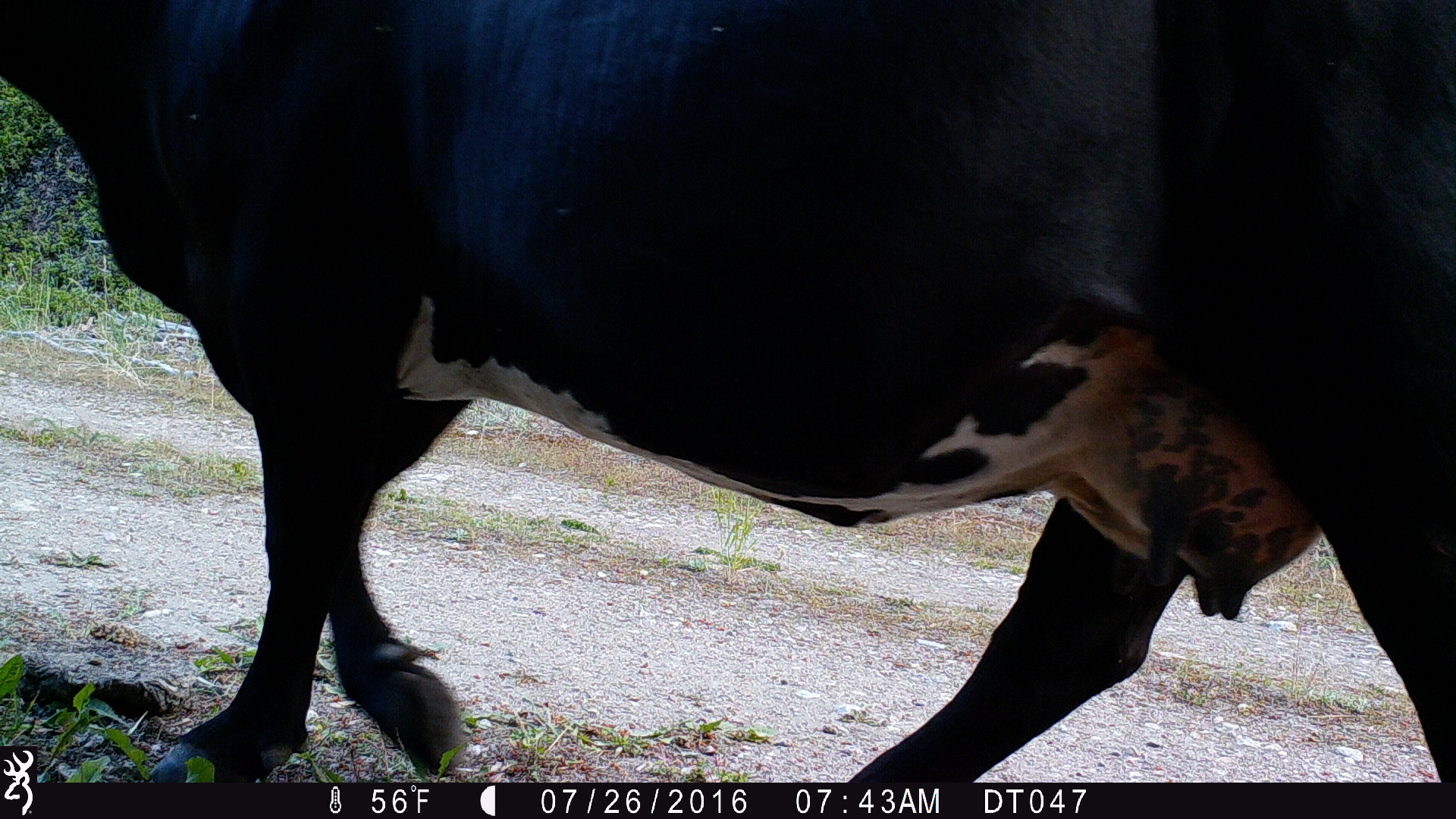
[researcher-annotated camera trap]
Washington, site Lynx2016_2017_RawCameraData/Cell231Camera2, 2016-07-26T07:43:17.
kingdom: Animalia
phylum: Chordata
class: Mammalia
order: Artiodactyla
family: Bovidae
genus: Bos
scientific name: Bos taurus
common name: domestic cattle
Domestic cattle (Bos taurus). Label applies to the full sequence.